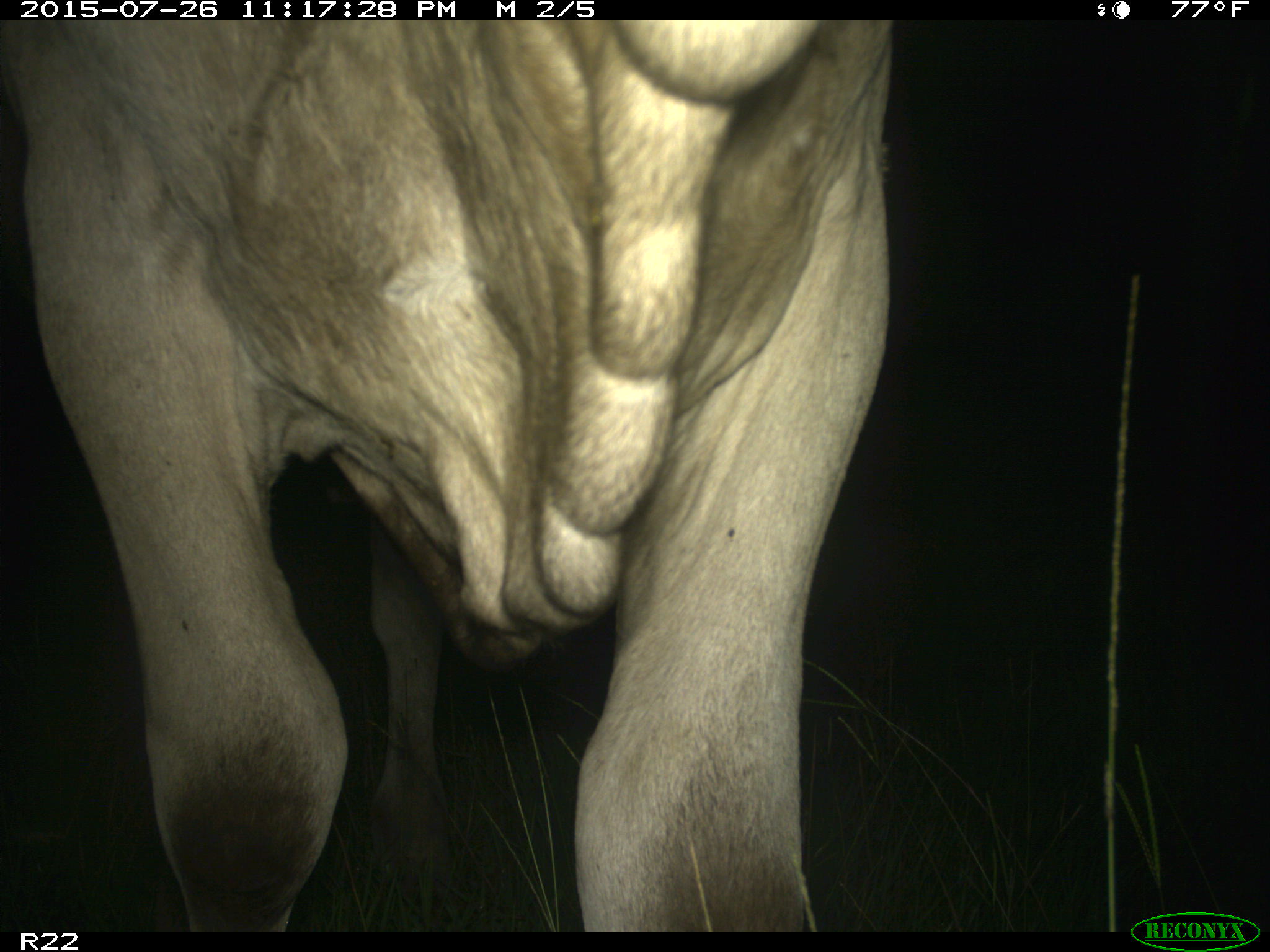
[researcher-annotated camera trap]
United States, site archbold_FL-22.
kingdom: Animalia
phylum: Chordata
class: Mammalia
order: Artiodactyla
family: Bovidae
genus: Bos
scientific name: Bos taurus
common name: domestic cow